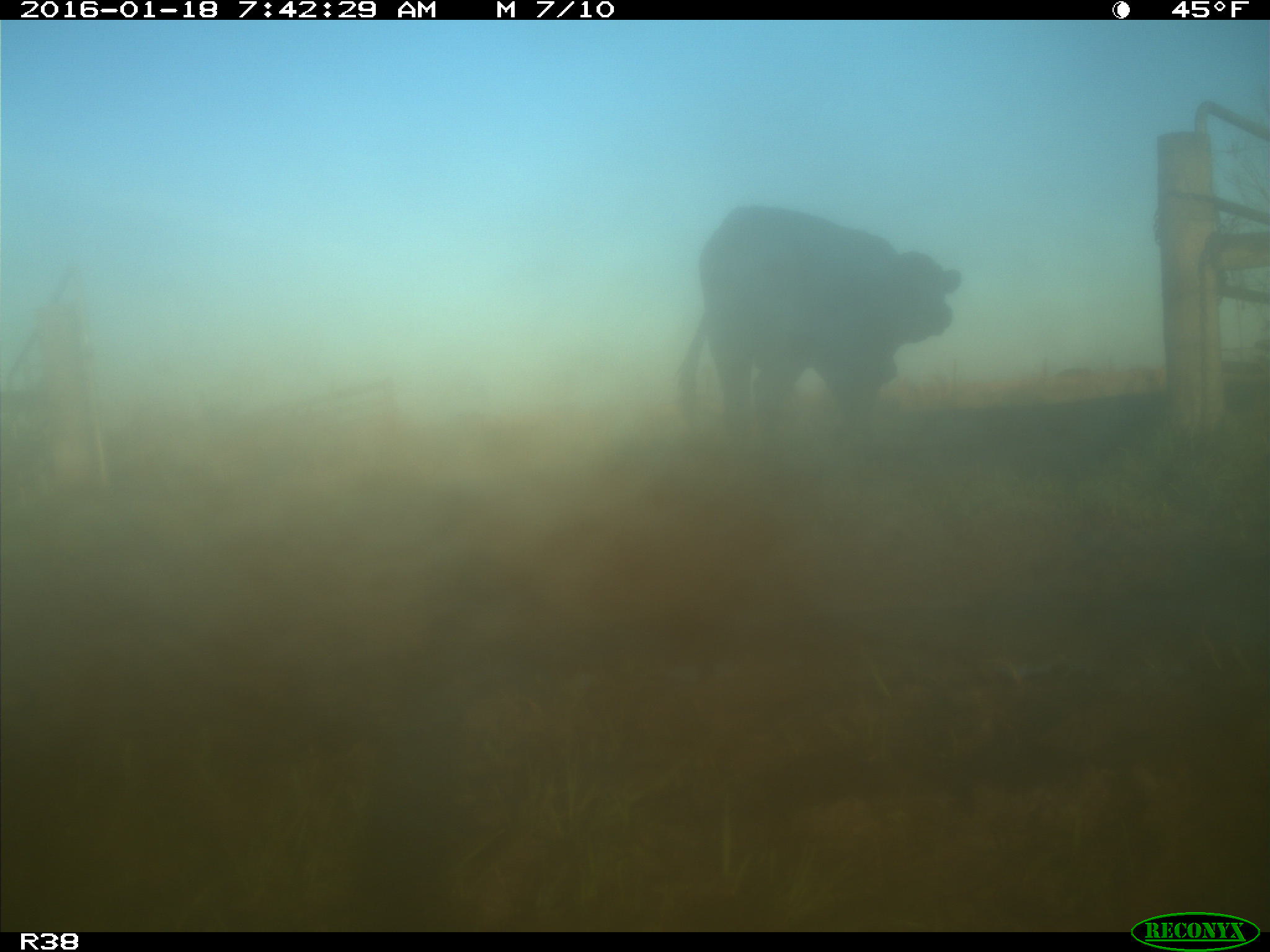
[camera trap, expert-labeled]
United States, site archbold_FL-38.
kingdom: Animalia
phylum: Chordata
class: Mammalia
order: Artiodactyla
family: Bovidae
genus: Bos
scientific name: Bos taurus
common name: domestic cow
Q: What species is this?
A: Bos taurus (domestic cow).